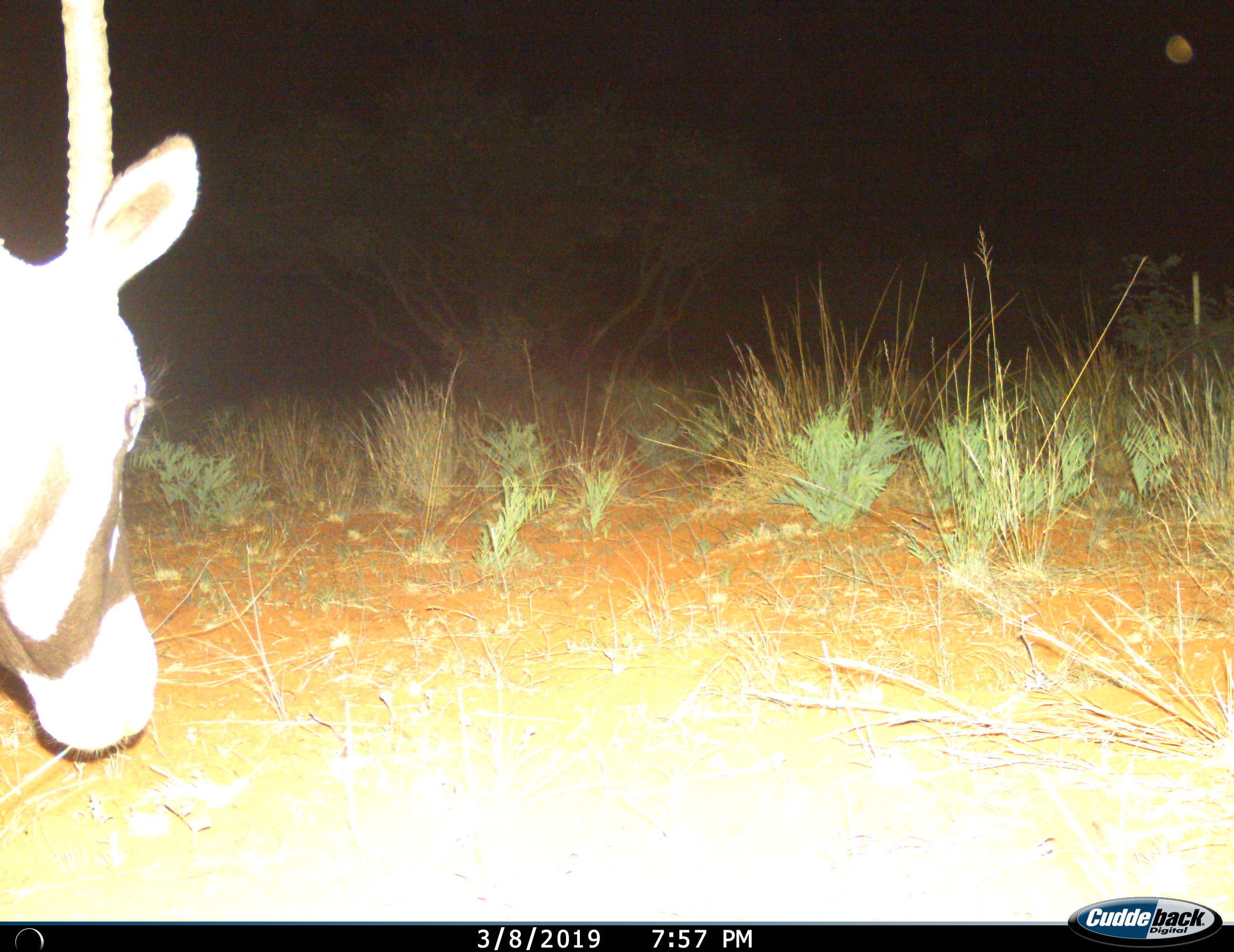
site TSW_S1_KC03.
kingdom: Animalia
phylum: Chordata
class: Mammalia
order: Artiodactyla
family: Bovidae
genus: Oryx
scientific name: Oryx gazella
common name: gemsbok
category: oryx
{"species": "oryx (gemsbok) (Oryx gazella)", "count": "1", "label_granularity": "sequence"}